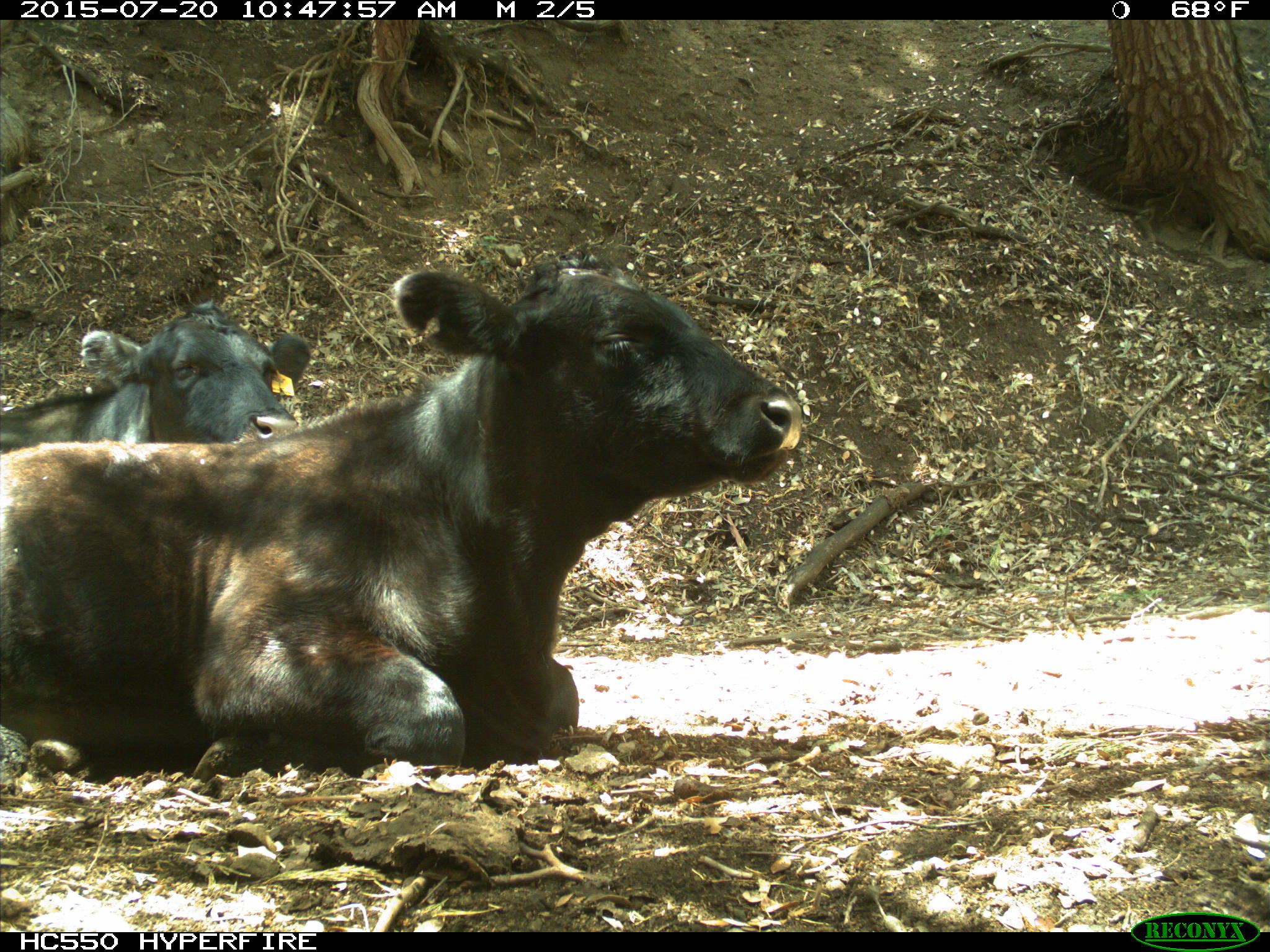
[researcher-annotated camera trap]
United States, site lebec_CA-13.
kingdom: Animalia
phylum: Chordata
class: Mammalia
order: Artiodactyla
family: Bovidae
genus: Bos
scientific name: Bos taurus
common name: domestic cow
Bos taurus (domestic cow).